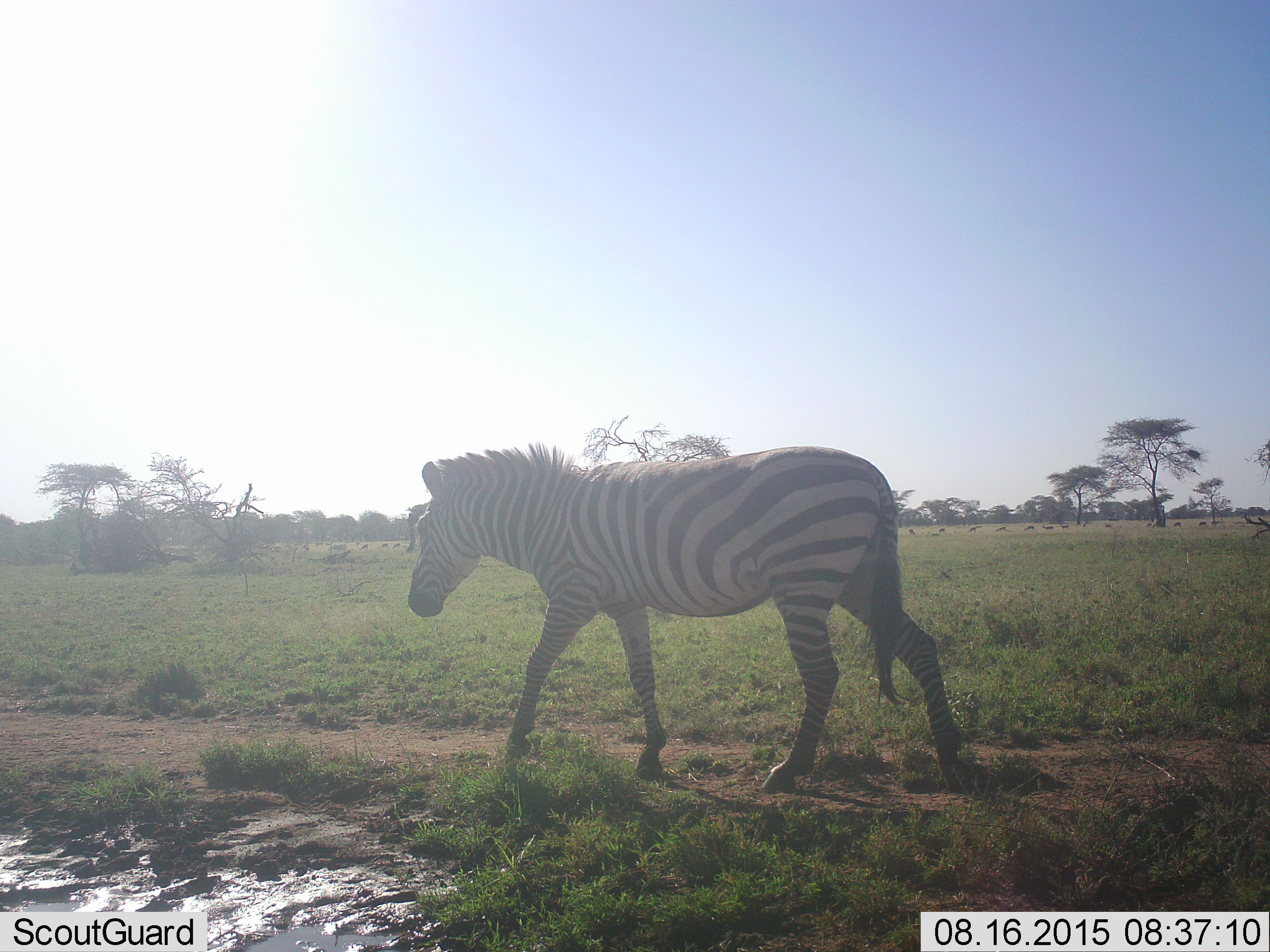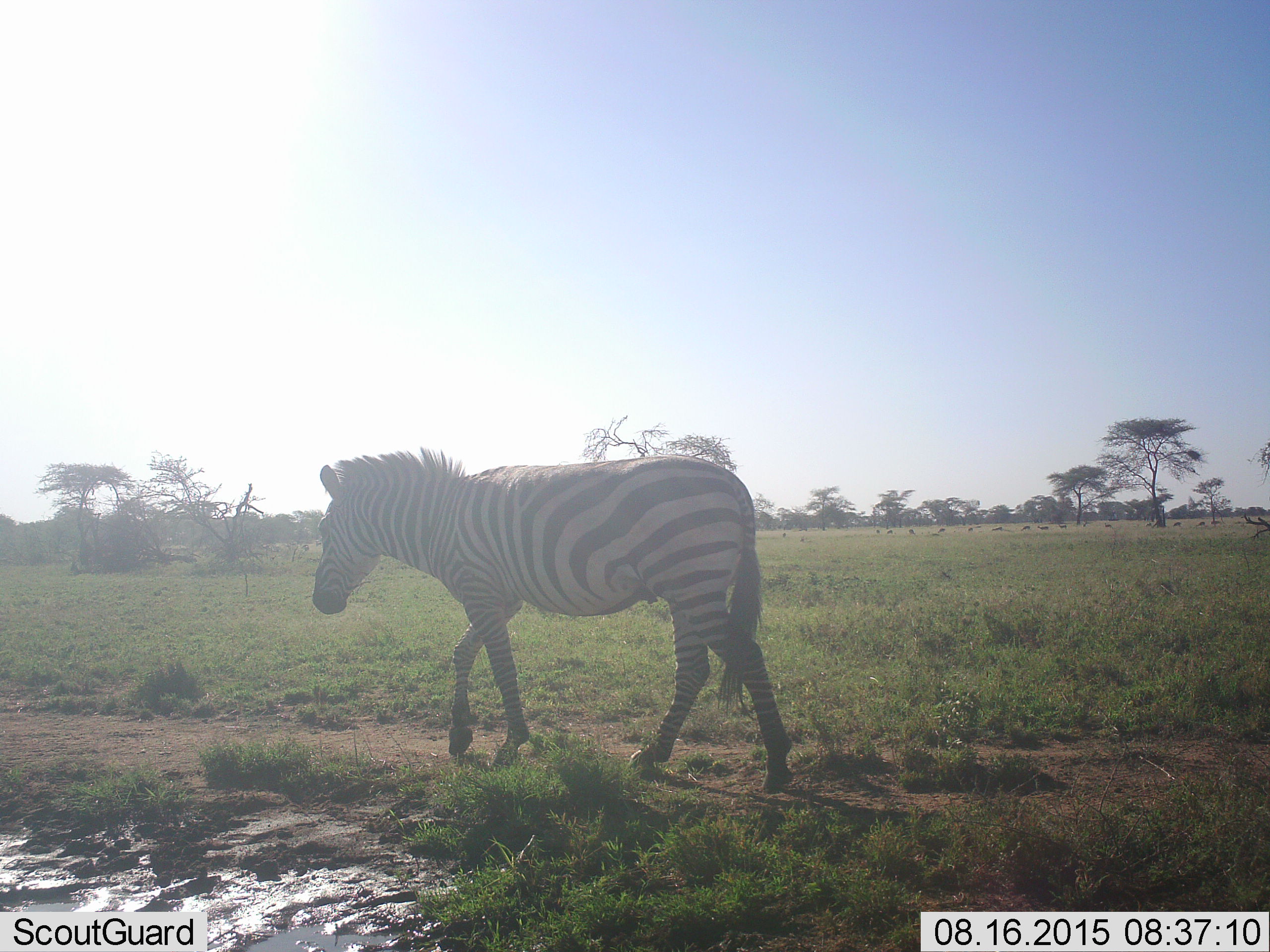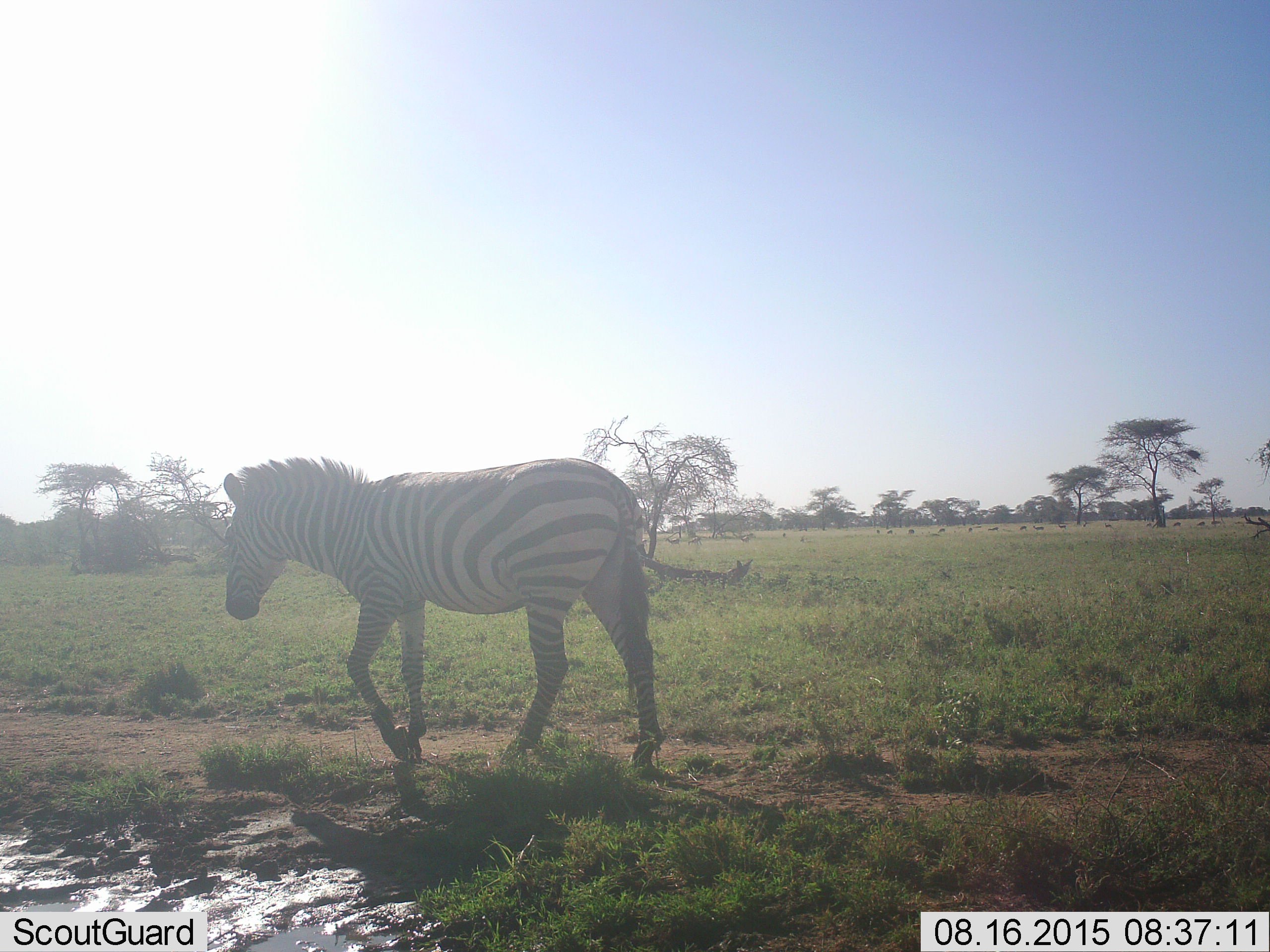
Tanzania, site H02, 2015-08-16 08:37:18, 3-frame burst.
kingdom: Animalia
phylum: Chordata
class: Mammalia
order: Perissodactyla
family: Equidae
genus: Equus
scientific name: Equus quagga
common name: plains zebra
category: zebra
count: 1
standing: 10%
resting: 0%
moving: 90%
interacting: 0%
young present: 0%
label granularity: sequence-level